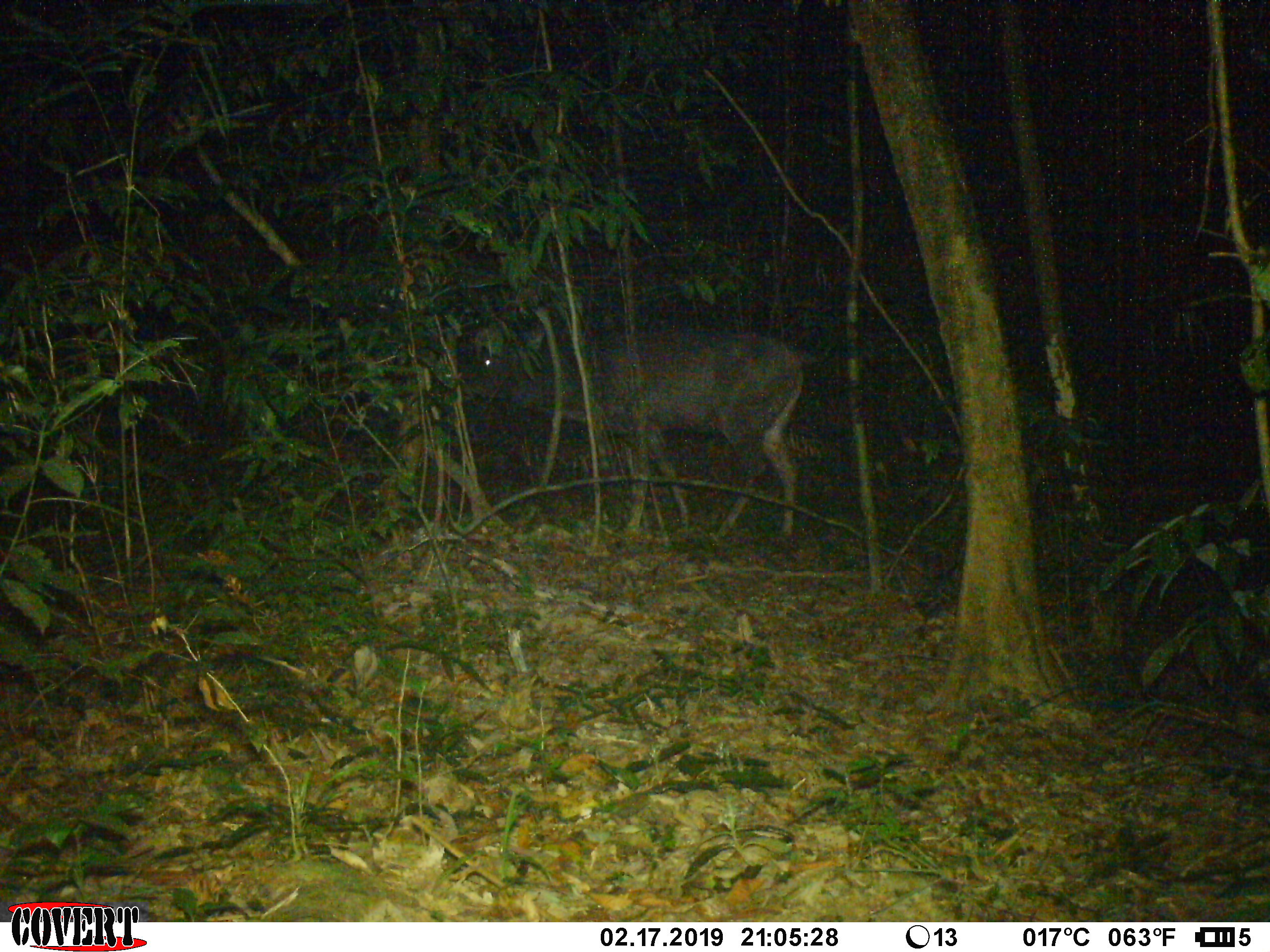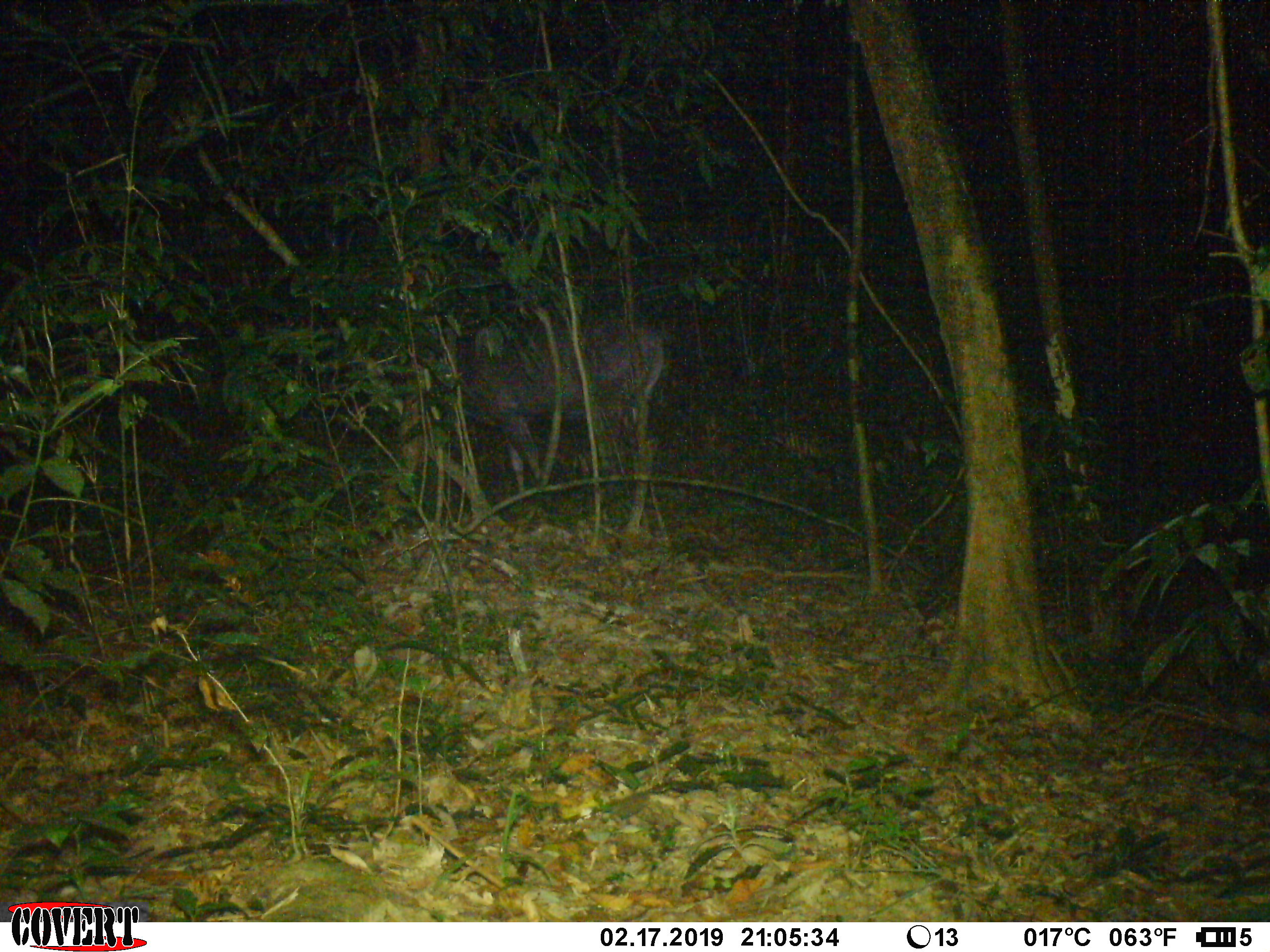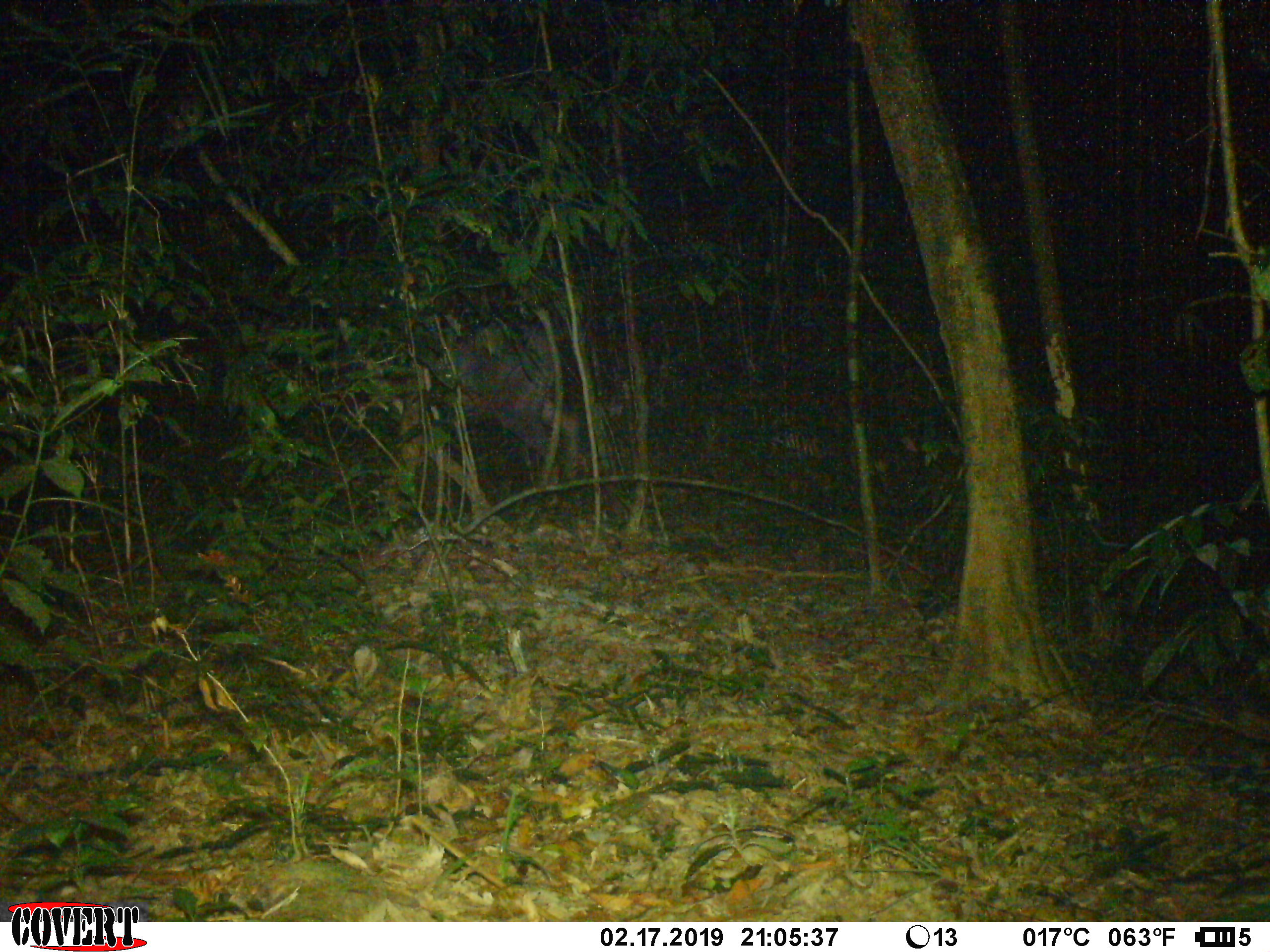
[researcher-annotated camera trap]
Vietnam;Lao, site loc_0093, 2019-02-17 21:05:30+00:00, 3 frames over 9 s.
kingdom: Animalia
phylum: Chordata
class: Mammalia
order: Artiodactyla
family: Cervidae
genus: Rusa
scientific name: Rusa unicolor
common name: sambar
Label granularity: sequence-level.